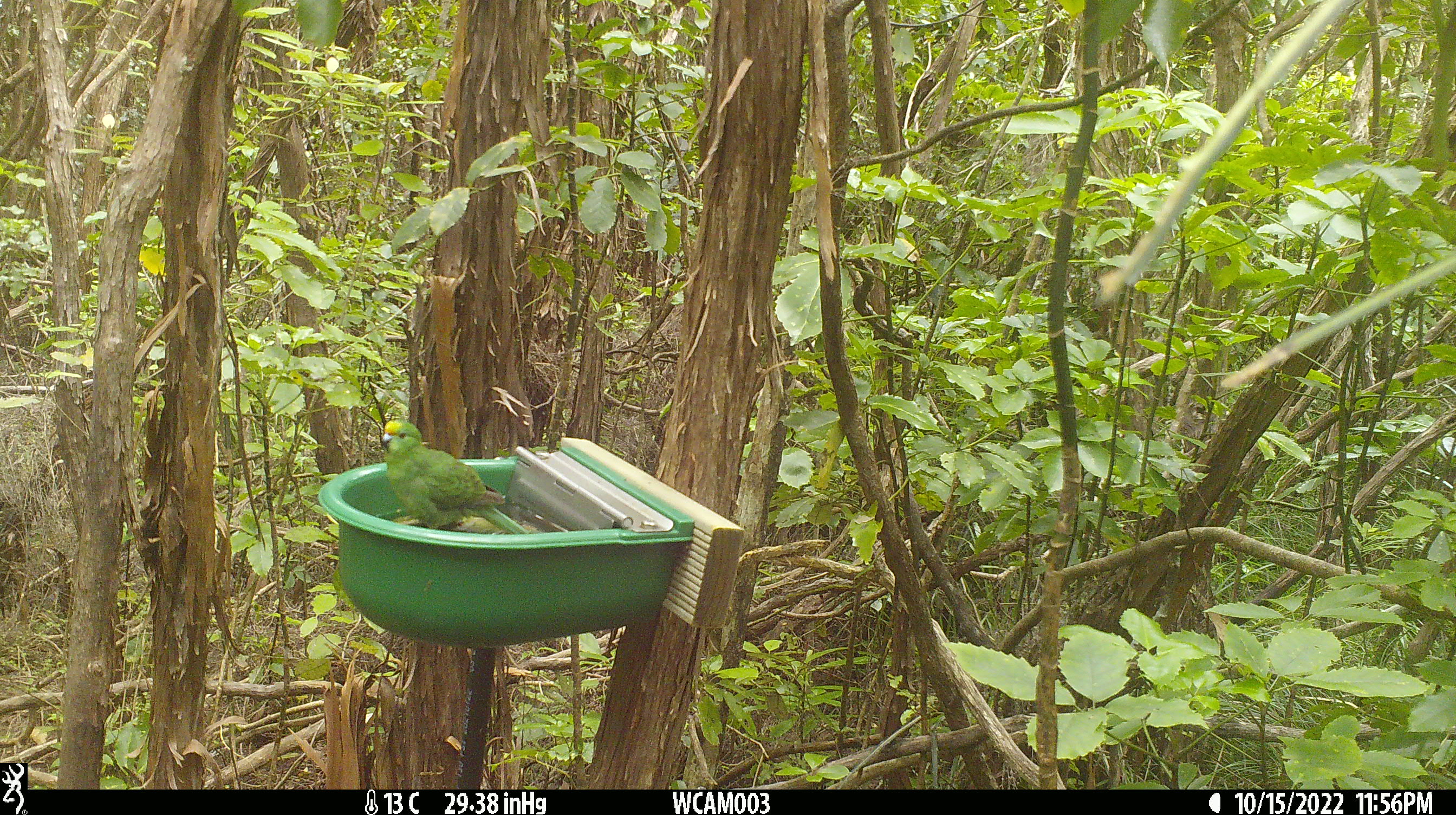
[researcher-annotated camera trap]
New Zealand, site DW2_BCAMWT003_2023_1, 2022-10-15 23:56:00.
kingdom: Animalia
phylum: Chordata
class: Aves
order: Psittaciformes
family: Psittaculidae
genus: Cyanoramphus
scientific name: Cyanoramphus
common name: parakeet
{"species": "parakeet (Cyanoramphus)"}